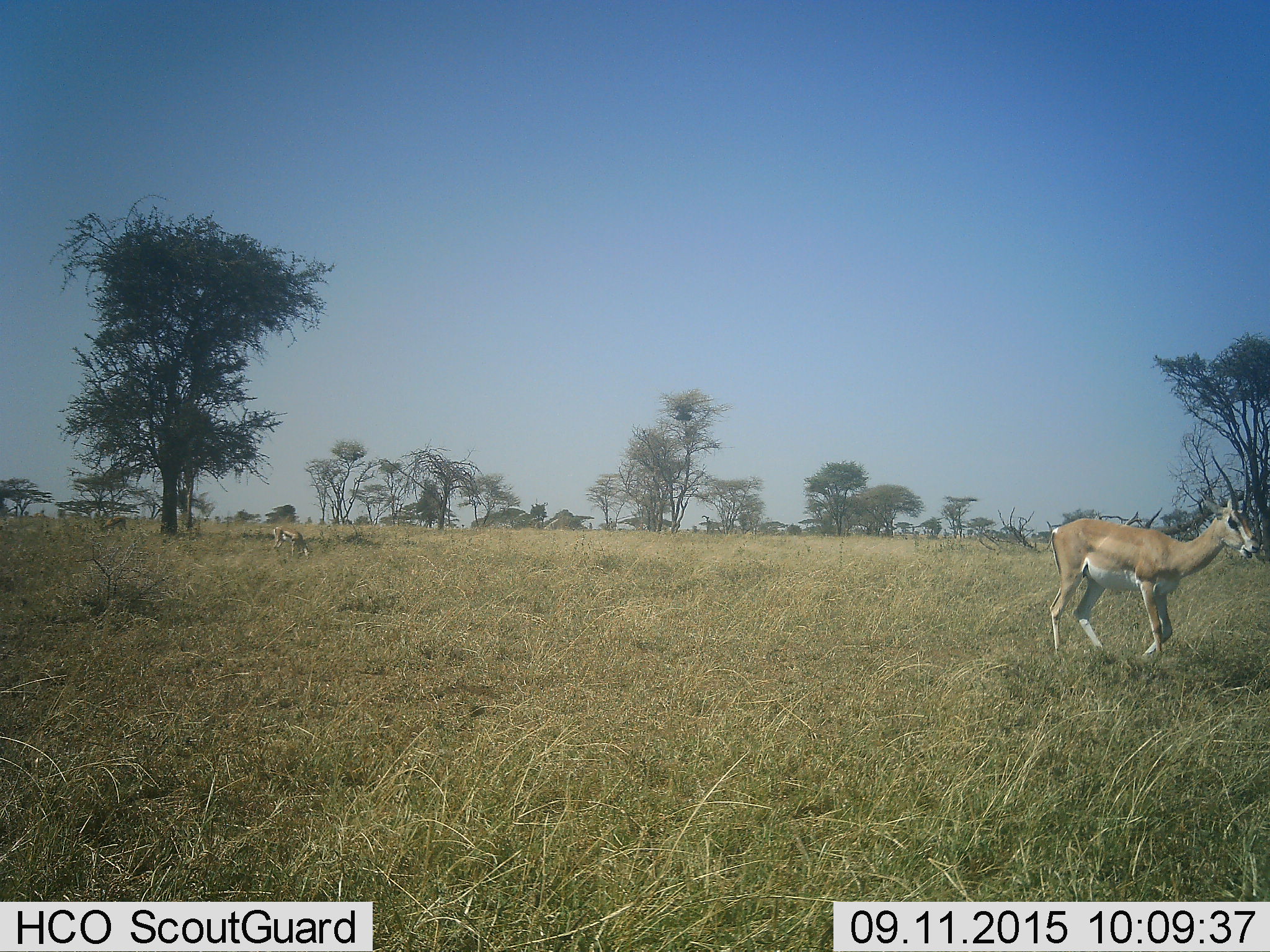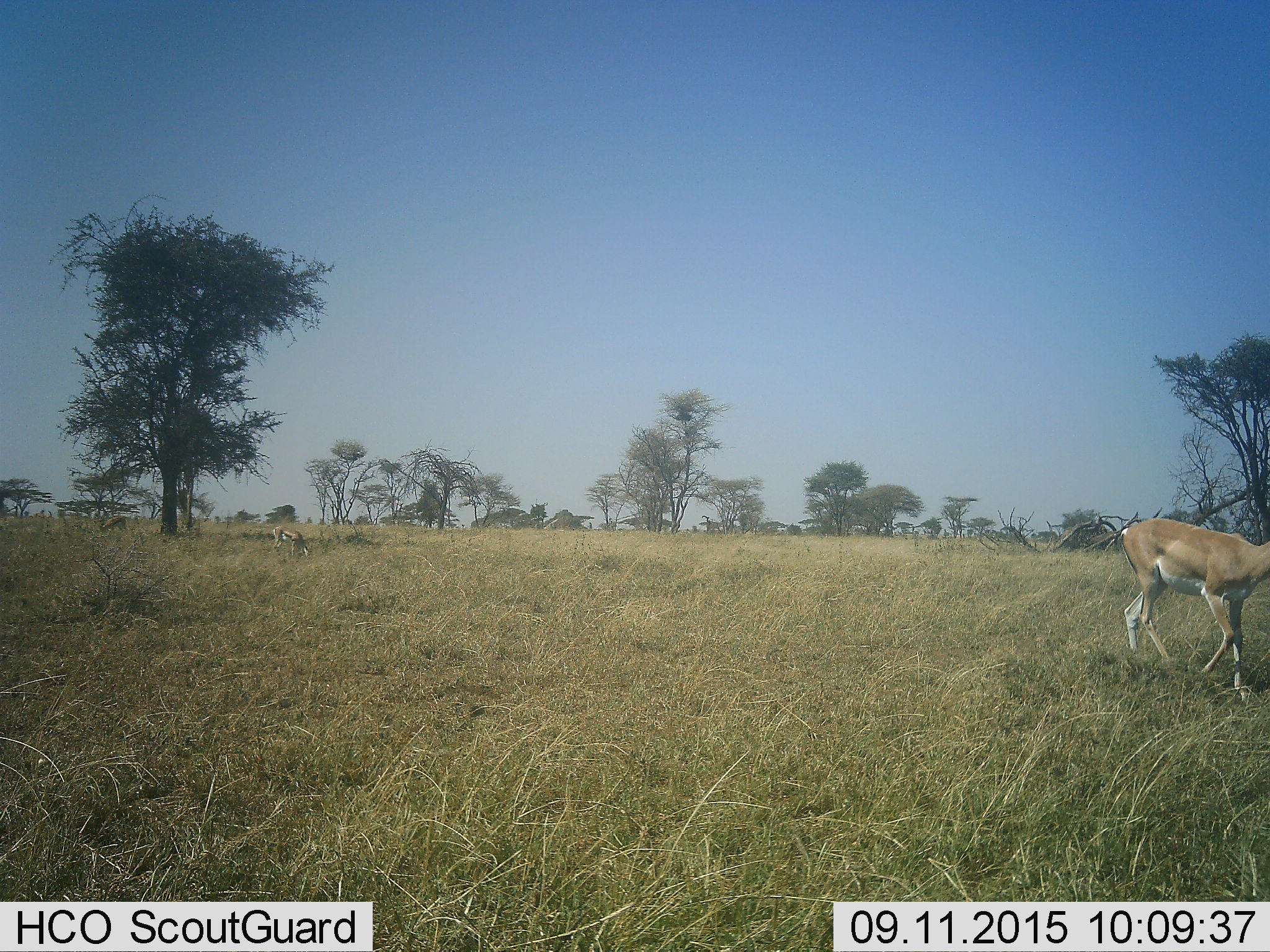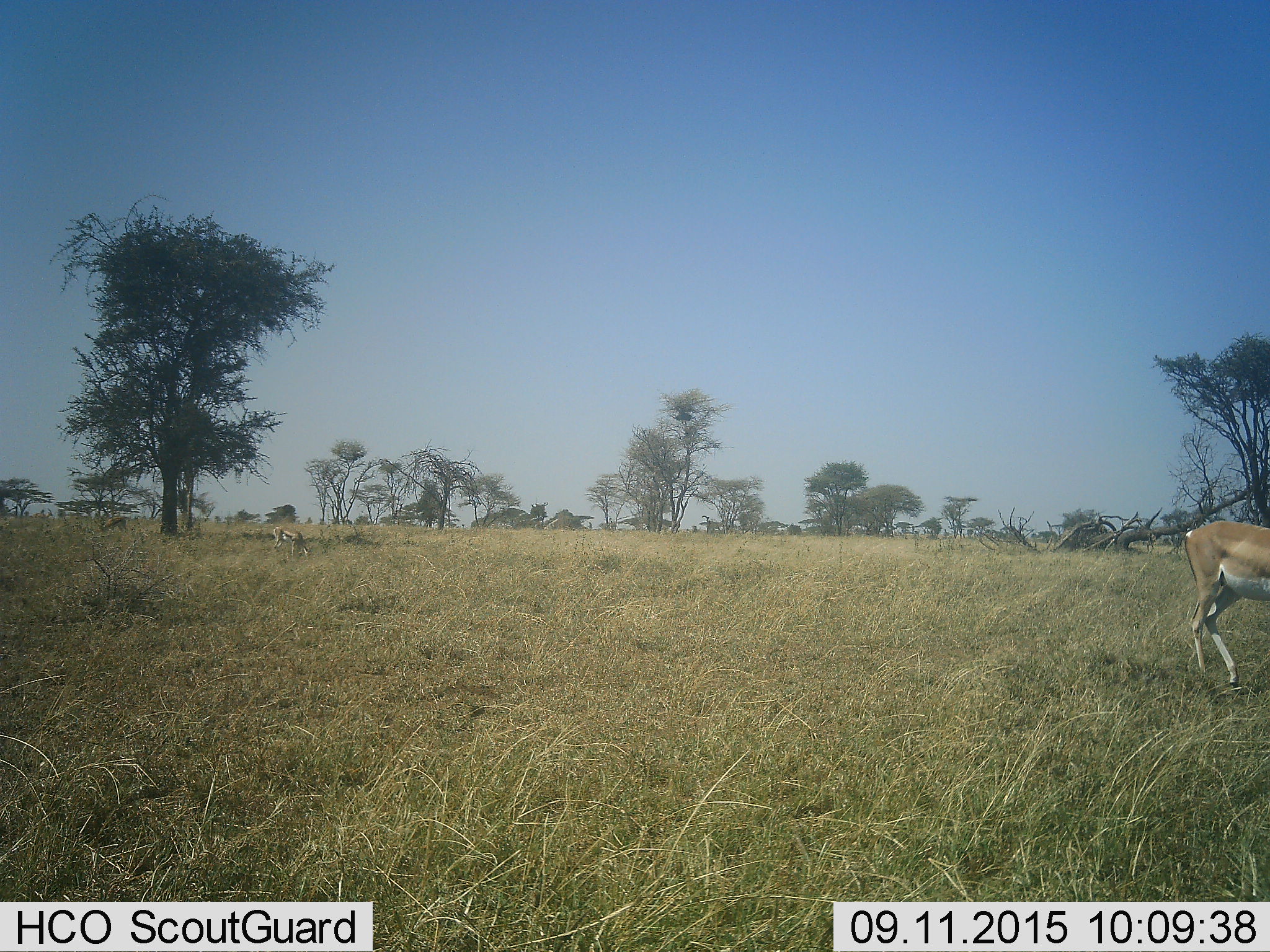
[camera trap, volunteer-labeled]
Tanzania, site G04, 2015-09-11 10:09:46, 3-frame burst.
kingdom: Animalia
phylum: Chordata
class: Mammalia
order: Artiodactyla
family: Bovidae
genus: Nanger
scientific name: Nanger granti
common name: grant's gazelle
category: gazellegrants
Gazellegrants (grant's gazelle) (Nanger granti), count 2. Behavior (volunteer vote fractions): standing 43%, resting 14%, moving 86%, interacting 0%. Young present (vote fraction): 14%. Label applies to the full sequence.